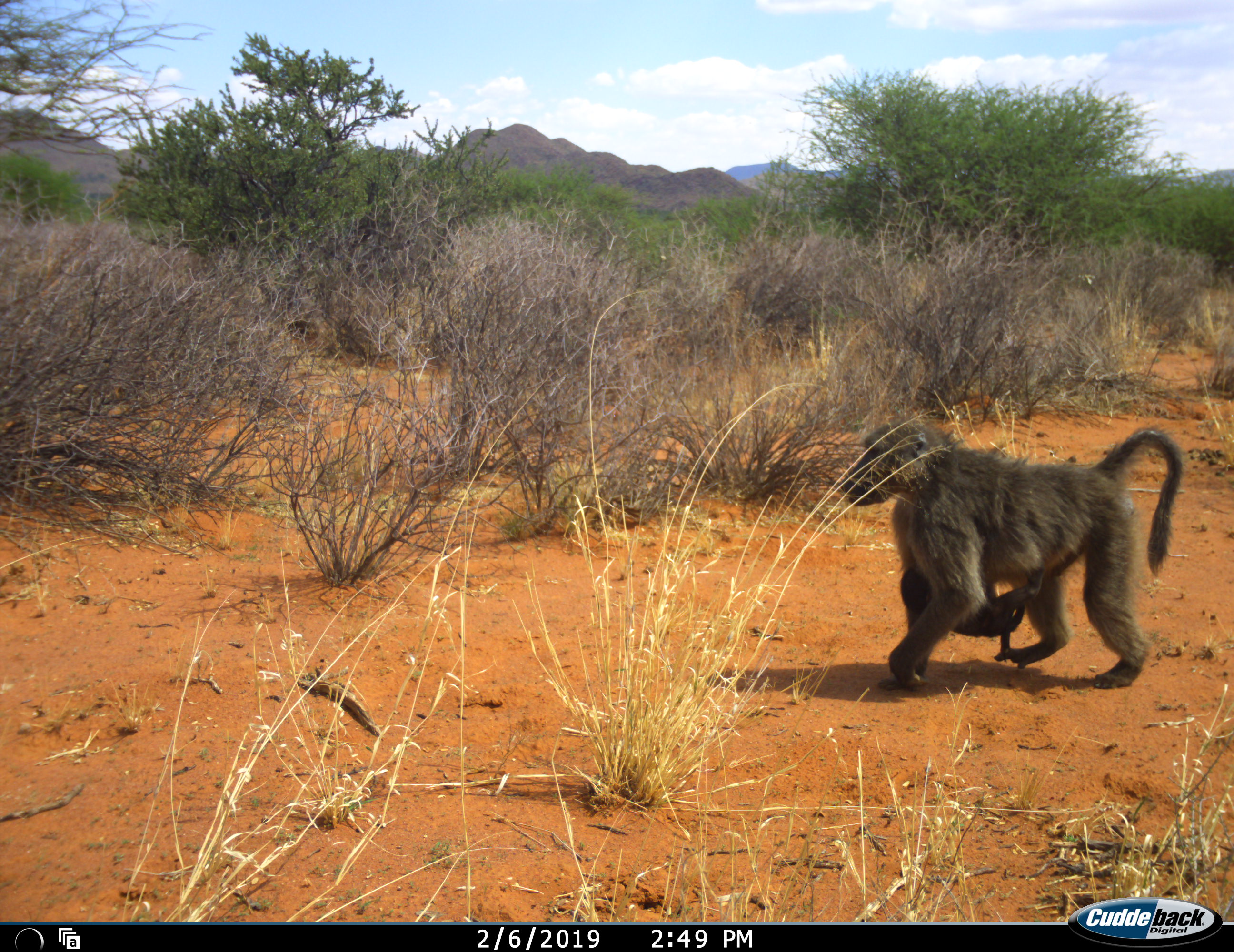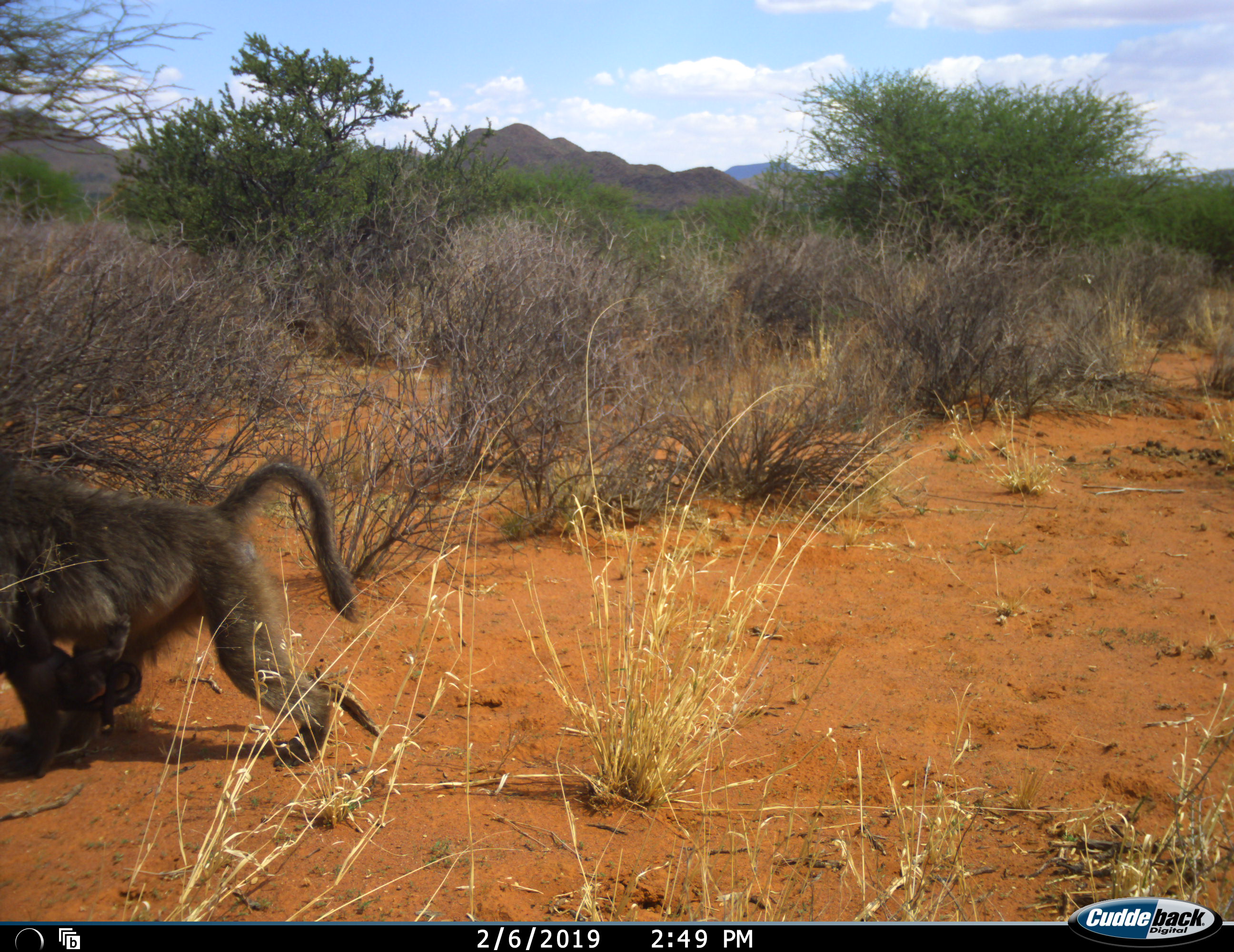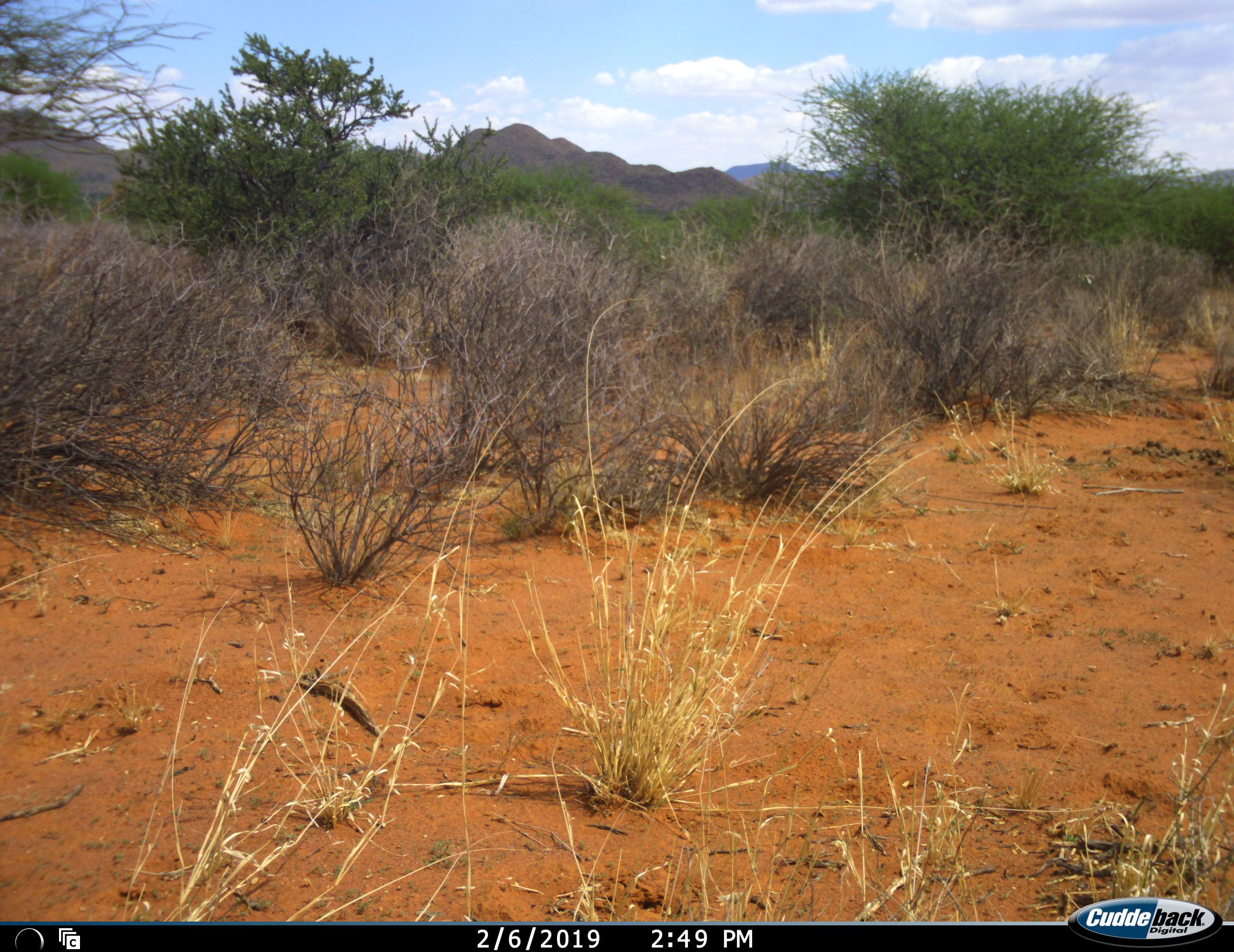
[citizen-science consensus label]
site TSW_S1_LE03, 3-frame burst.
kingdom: Animalia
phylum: Chordata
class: Mammalia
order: Primates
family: Cercopithecidae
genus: Papio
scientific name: Papio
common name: baboon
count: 2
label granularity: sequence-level